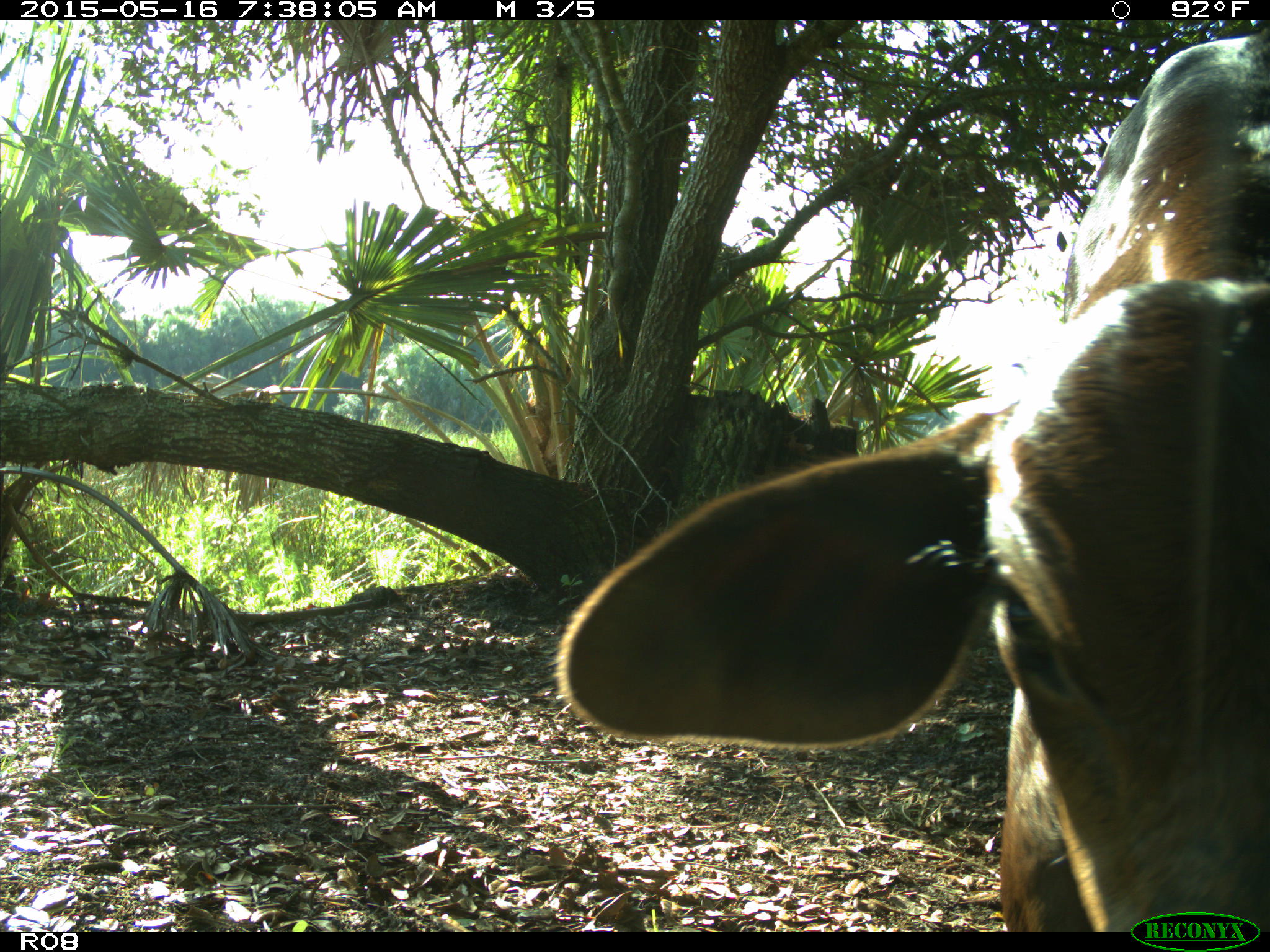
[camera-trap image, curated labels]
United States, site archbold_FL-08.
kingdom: Animalia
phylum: Chordata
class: Mammalia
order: Artiodactyla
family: Bovidae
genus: Bos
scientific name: Bos taurus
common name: domestic cow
Bos taurus (domestic cow).